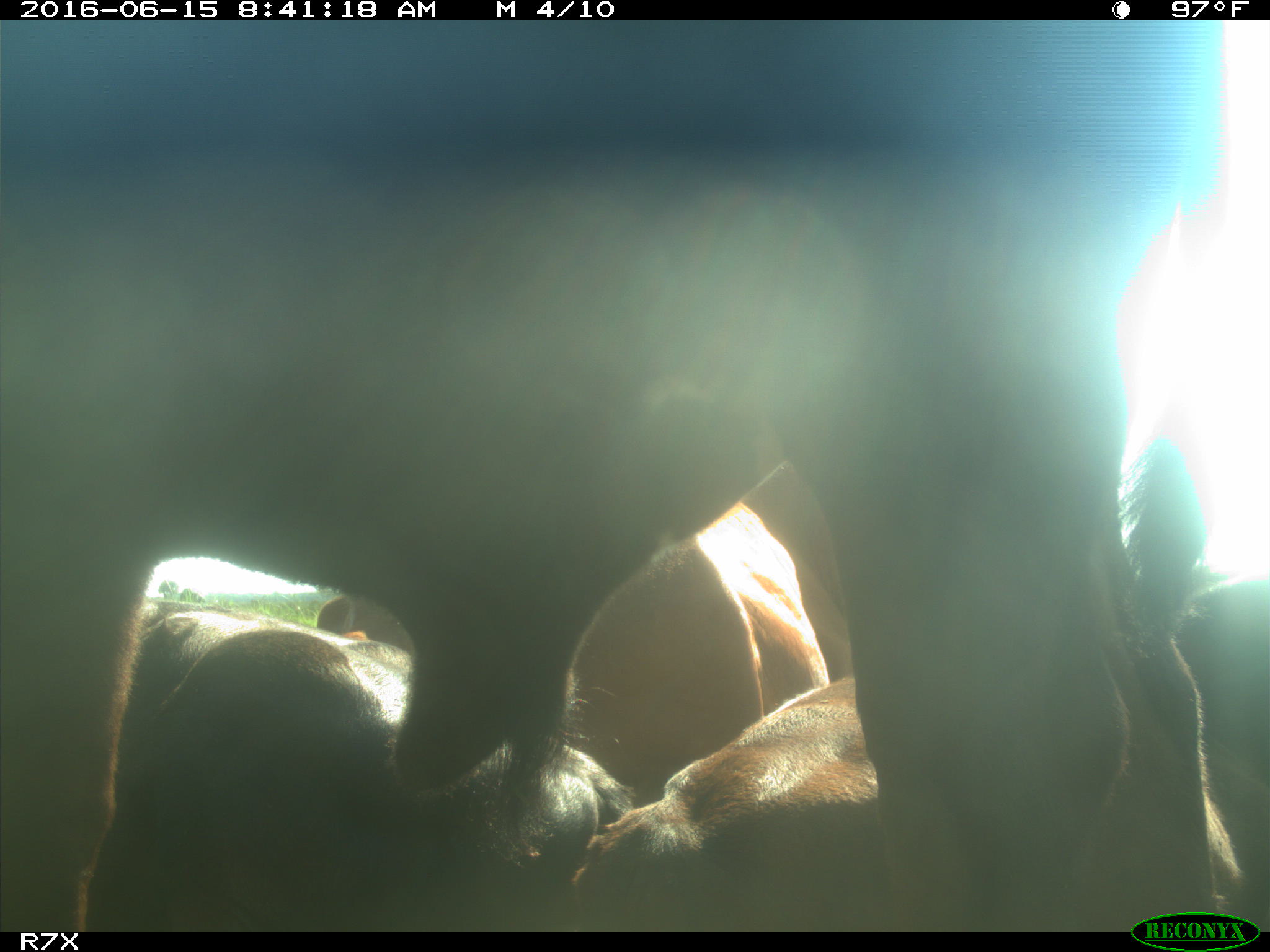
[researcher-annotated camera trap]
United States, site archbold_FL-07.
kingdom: Animalia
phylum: Chordata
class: Mammalia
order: Artiodactyla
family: Bovidae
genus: Bos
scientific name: Bos taurus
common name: domestic cow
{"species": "Bos taurus (domestic cow)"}